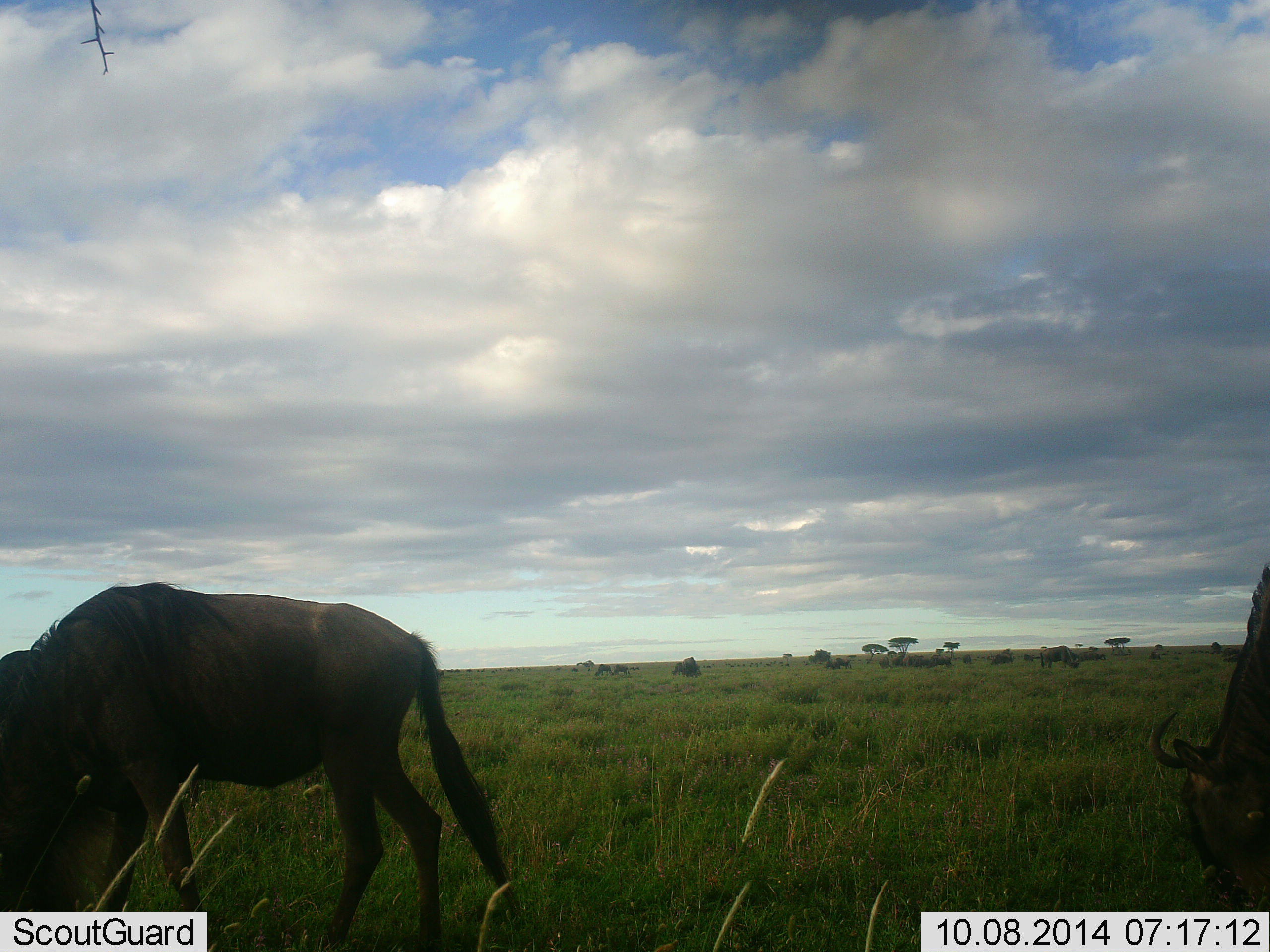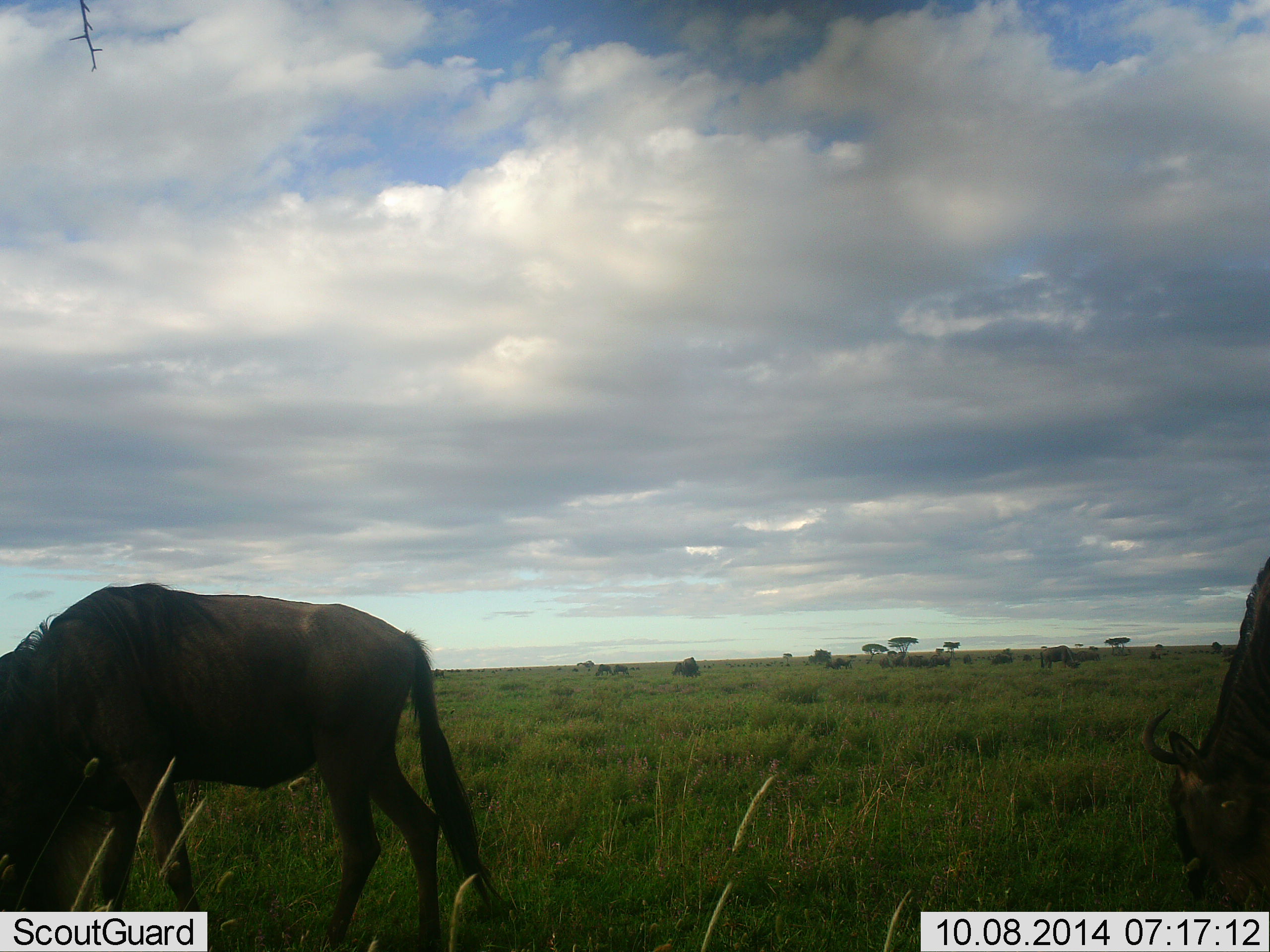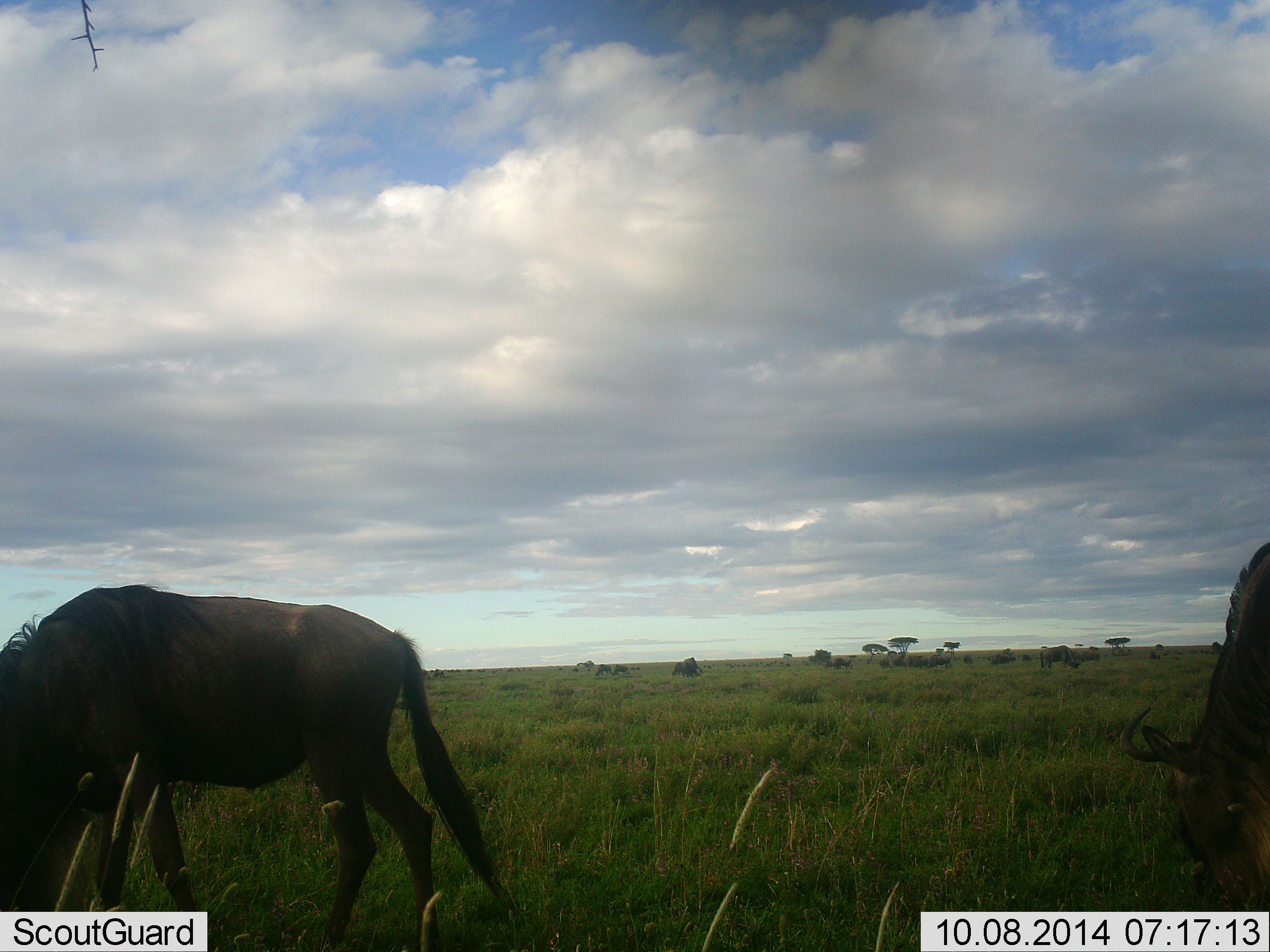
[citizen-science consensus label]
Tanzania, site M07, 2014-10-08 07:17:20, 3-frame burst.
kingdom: Animalia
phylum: Chordata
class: Mammalia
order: Artiodactyla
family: Bovidae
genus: Connochaetes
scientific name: Connochaetes taurinus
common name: blue wildebeest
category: wildebeest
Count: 2.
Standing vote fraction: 30%.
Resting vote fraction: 0%.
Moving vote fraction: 20%.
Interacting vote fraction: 0%.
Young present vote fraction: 0%.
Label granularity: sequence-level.